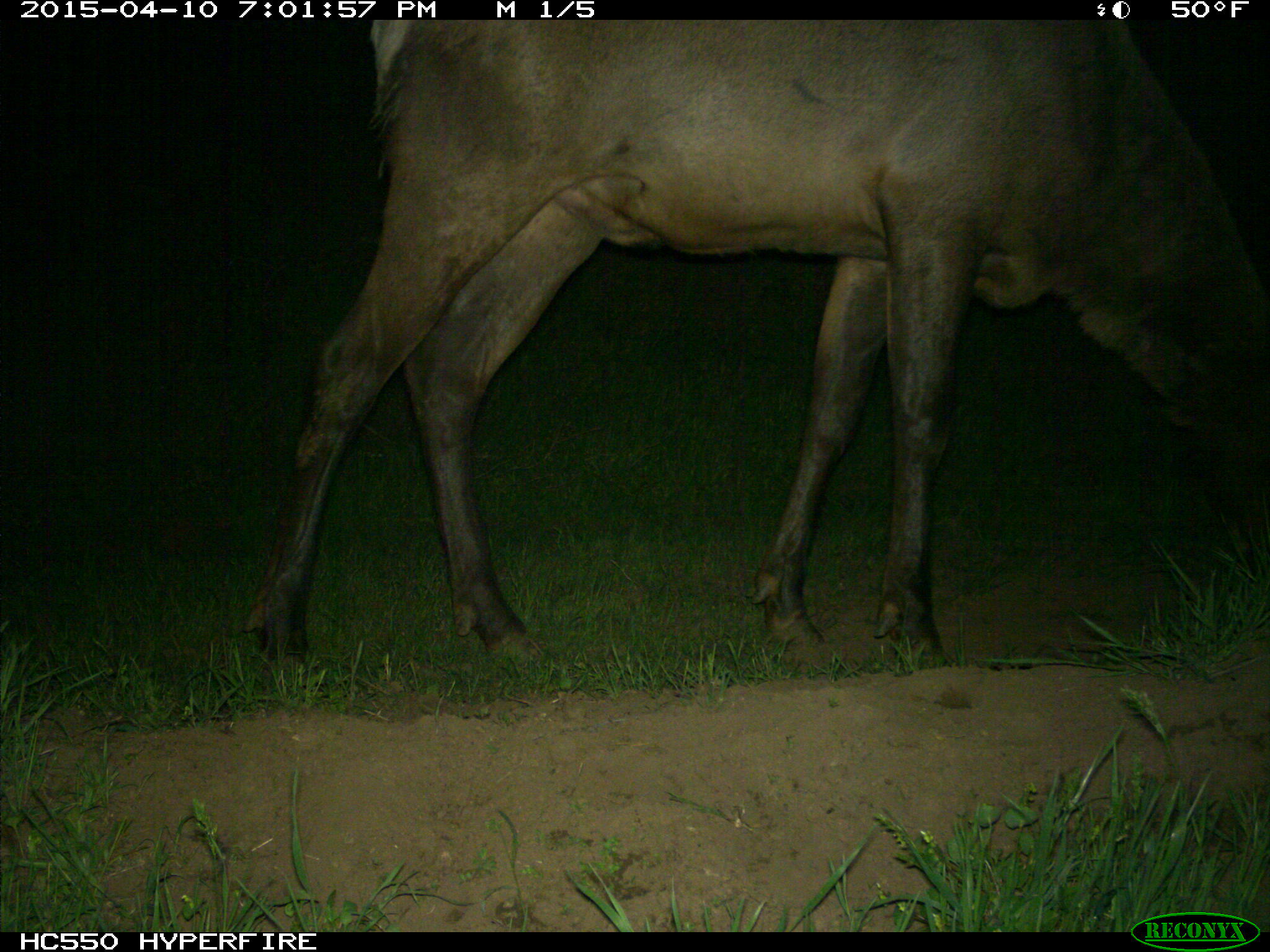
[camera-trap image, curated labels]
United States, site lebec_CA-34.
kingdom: Animalia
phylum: Chordata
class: Mammalia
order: Artiodactyla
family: Cervidae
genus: Cervus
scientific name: Cervus canadensis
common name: elk